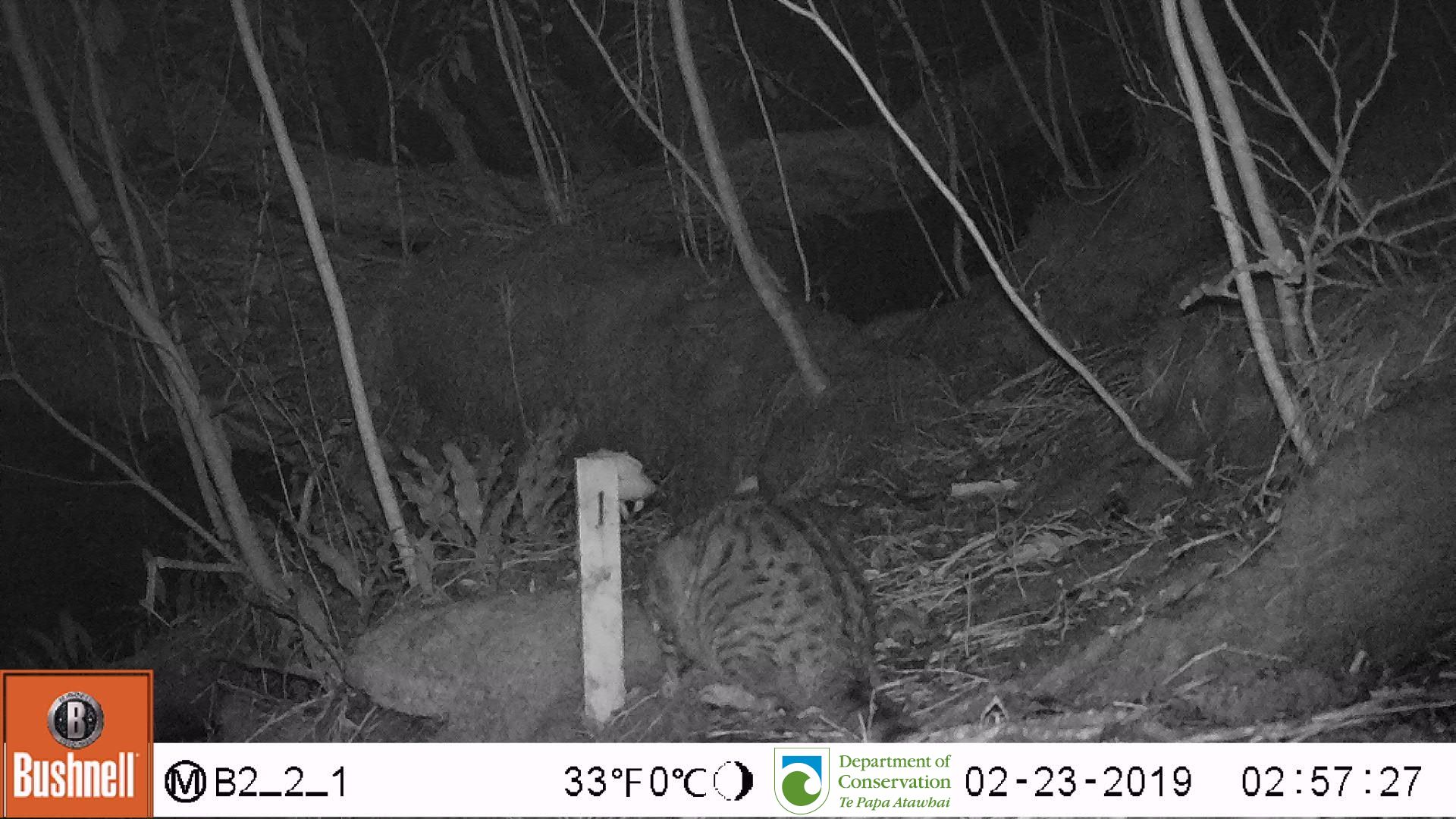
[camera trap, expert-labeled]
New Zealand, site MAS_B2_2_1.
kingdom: Animalia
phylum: Chordata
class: Mammalia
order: Carnivora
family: Felidae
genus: Felis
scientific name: Felis catus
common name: domestic cat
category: cat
Cat (domestic cat) (Felis catus).